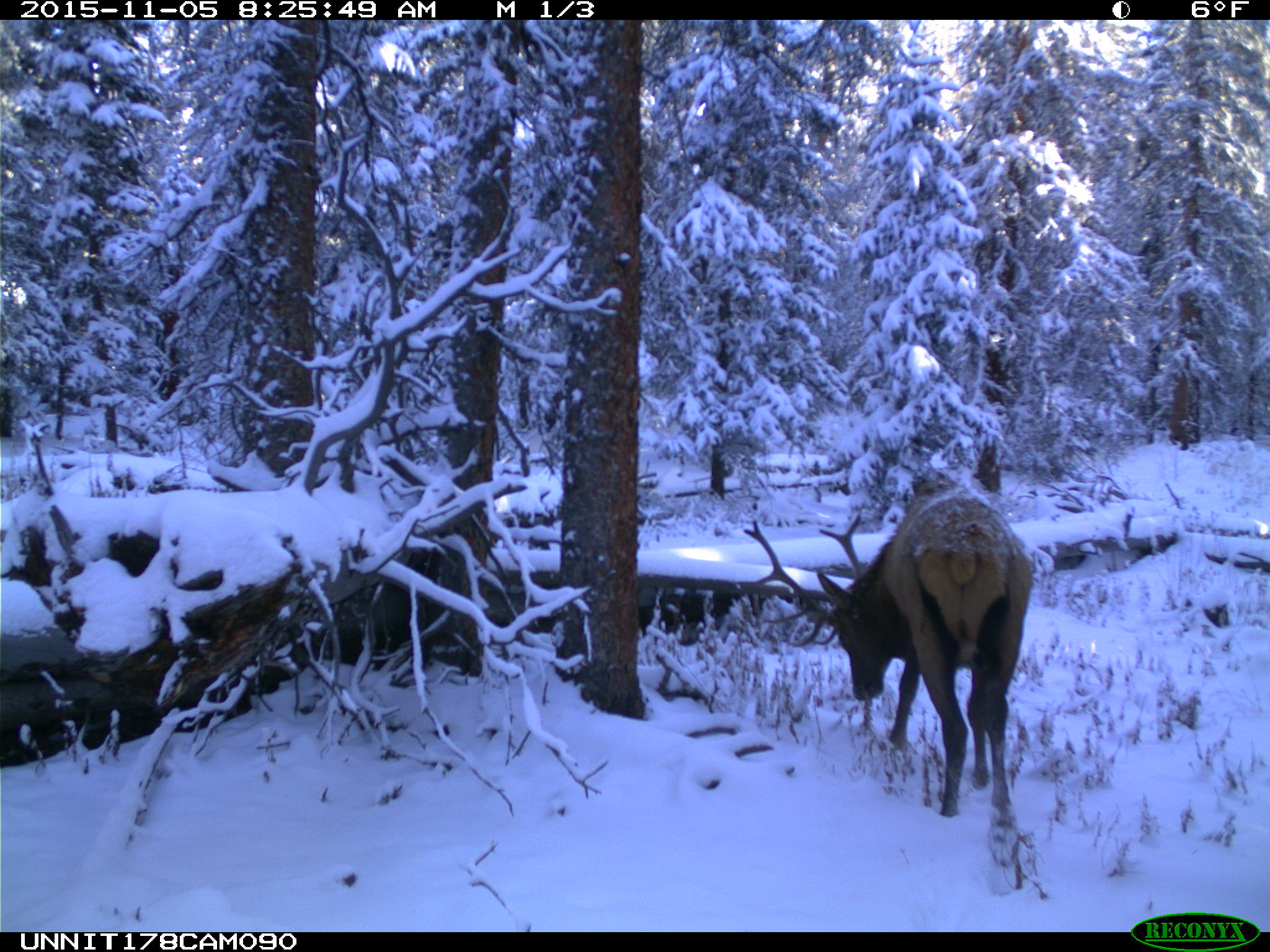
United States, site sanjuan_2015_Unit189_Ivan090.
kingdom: Animalia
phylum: Chordata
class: Mammalia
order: Artiodactyla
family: Cervidae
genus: Cervus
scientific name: Cervus elaphus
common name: red deer